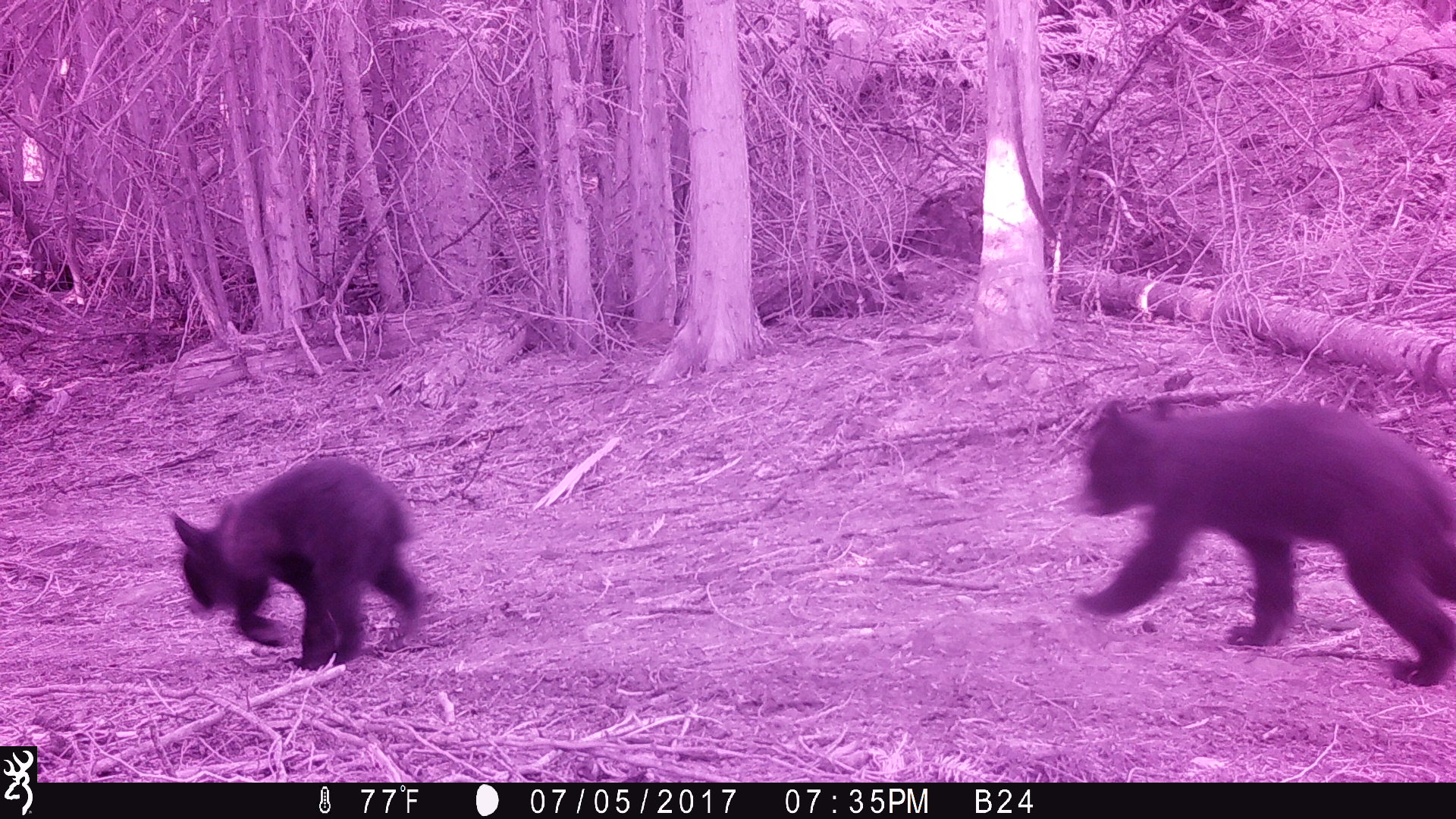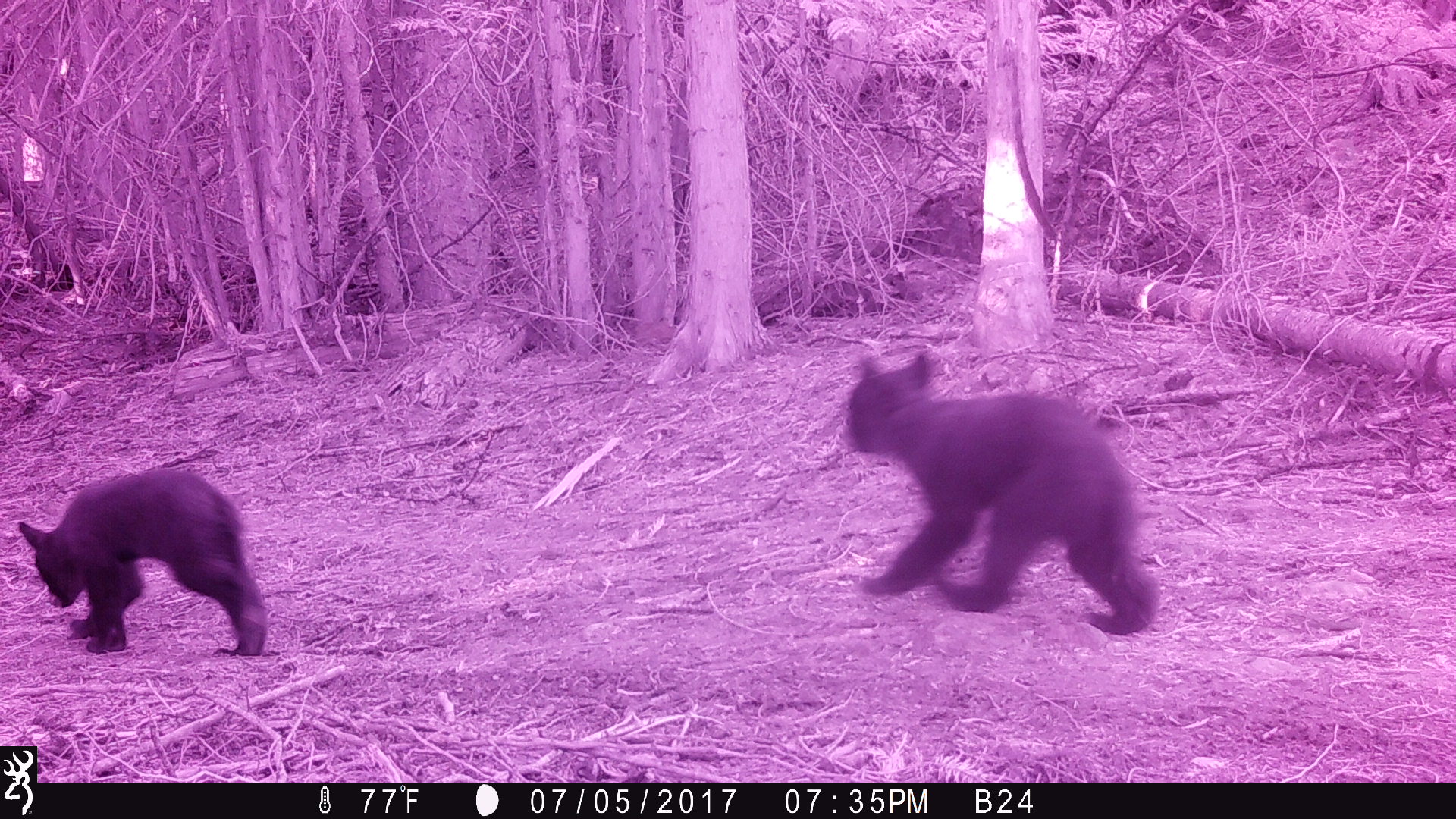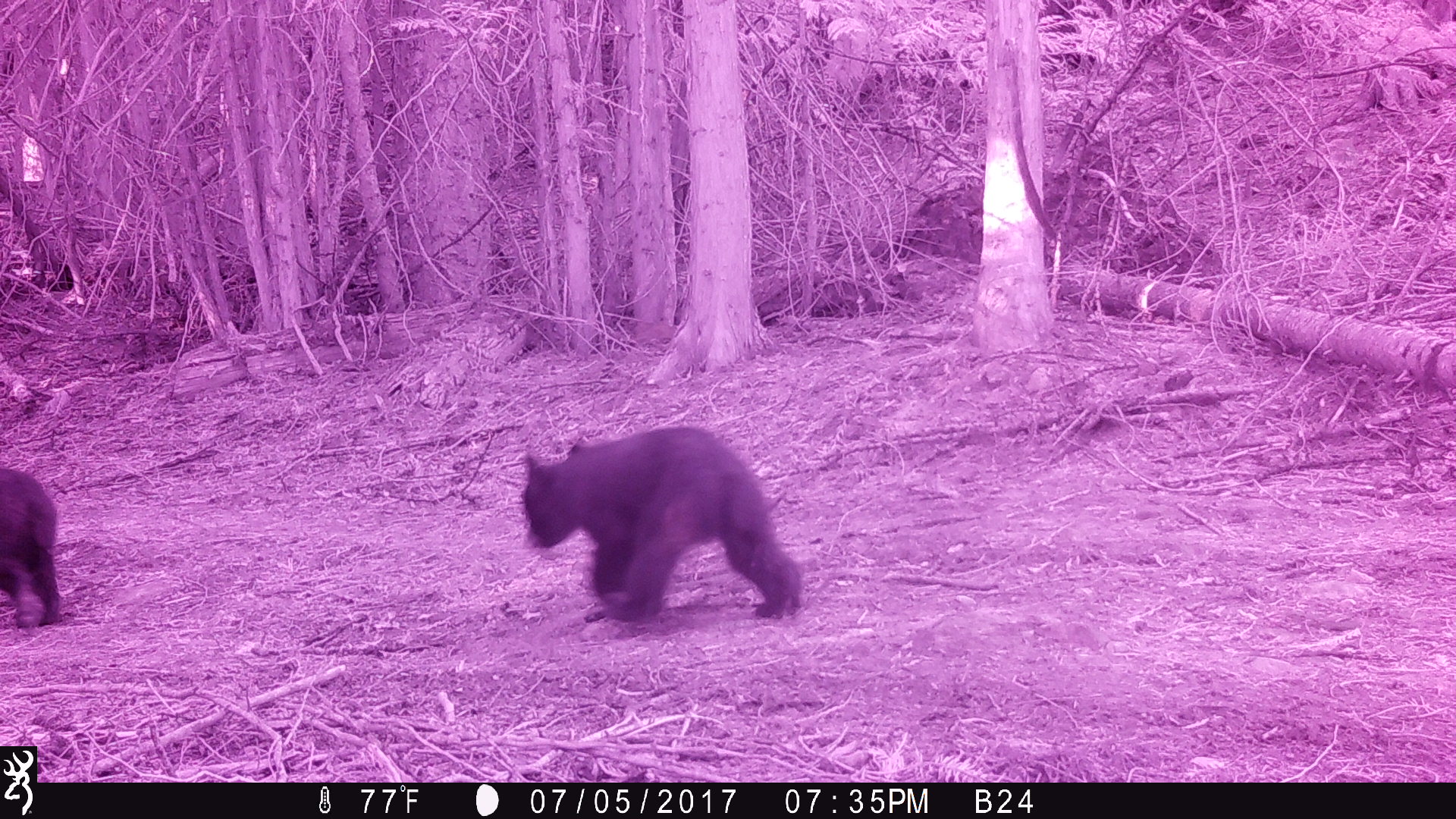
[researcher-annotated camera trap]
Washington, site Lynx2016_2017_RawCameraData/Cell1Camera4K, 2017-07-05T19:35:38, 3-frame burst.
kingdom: Animalia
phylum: Chordata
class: Mammalia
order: Carnivora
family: Ursidae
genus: Ursus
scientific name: Ursus americanus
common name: american black bear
Ursus americanus (american black bear). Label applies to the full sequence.